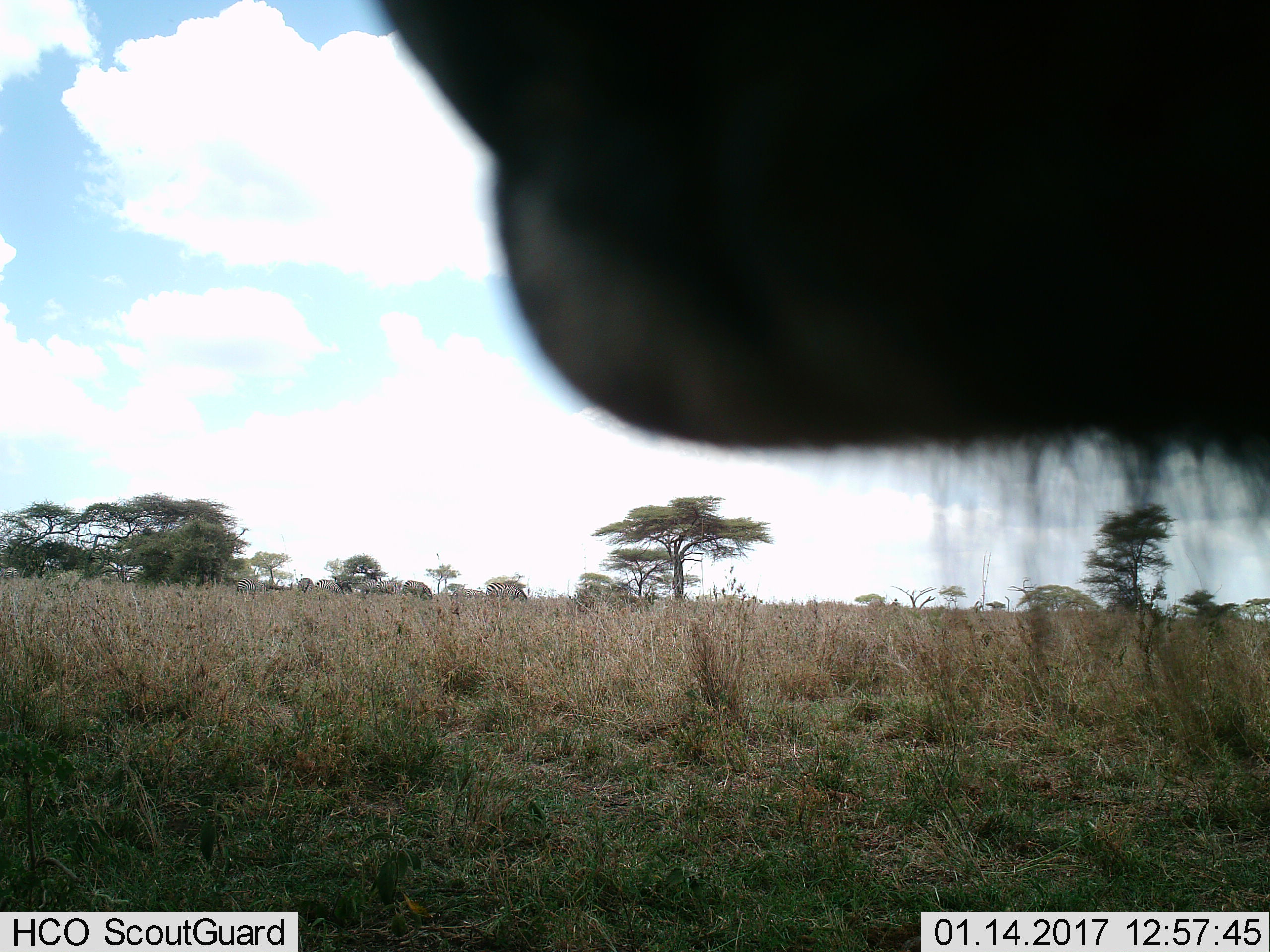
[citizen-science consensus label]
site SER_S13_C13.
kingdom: Animalia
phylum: Chordata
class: Mammalia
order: Perissodactyla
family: Equidae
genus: Equus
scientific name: Equus quagga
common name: plains zebra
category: zebraplains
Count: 10.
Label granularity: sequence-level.